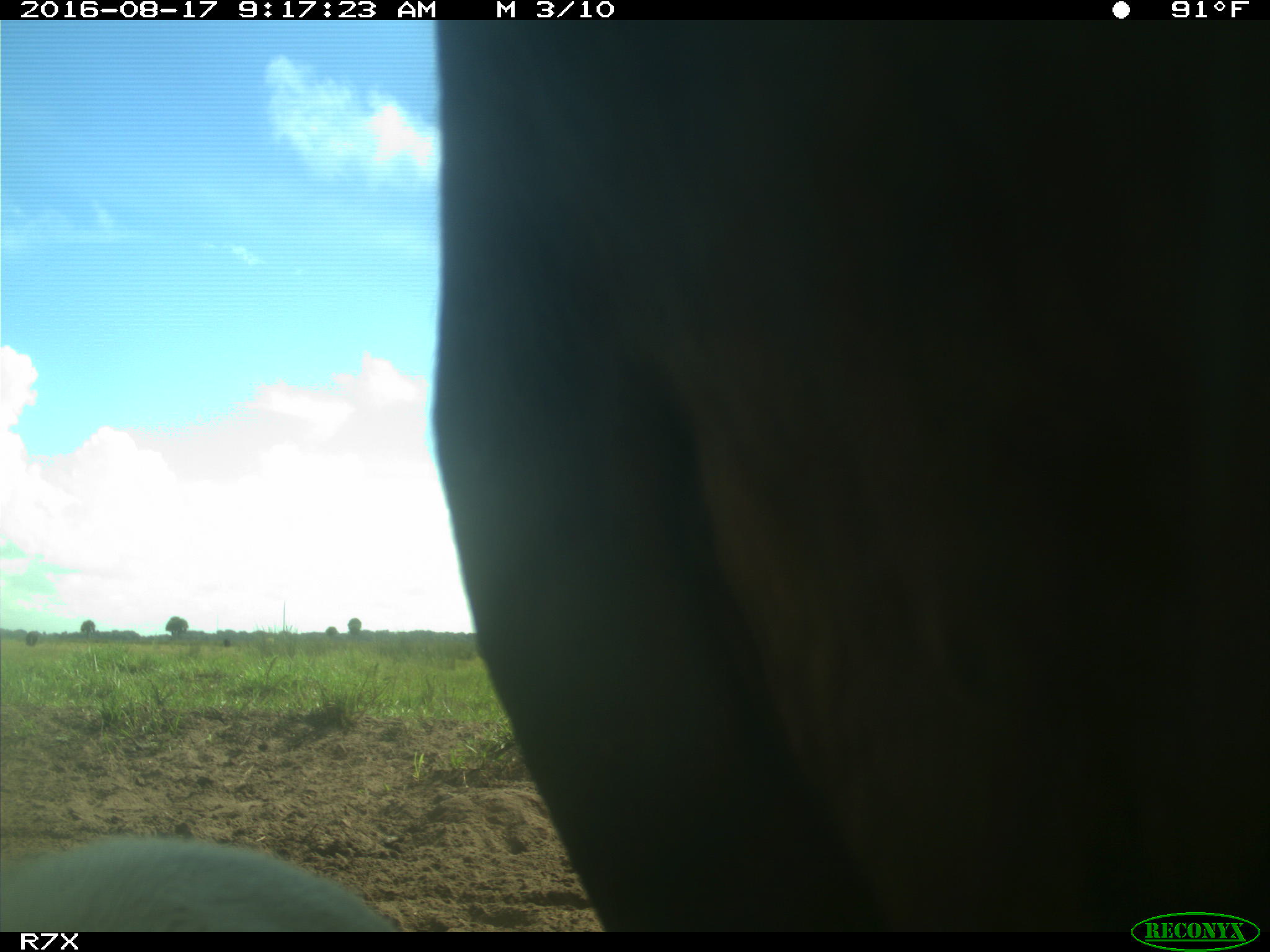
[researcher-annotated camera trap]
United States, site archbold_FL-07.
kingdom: Animalia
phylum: Chordata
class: Mammalia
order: Artiodactyla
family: Bovidae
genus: Bos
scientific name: Bos taurus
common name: domestic cow